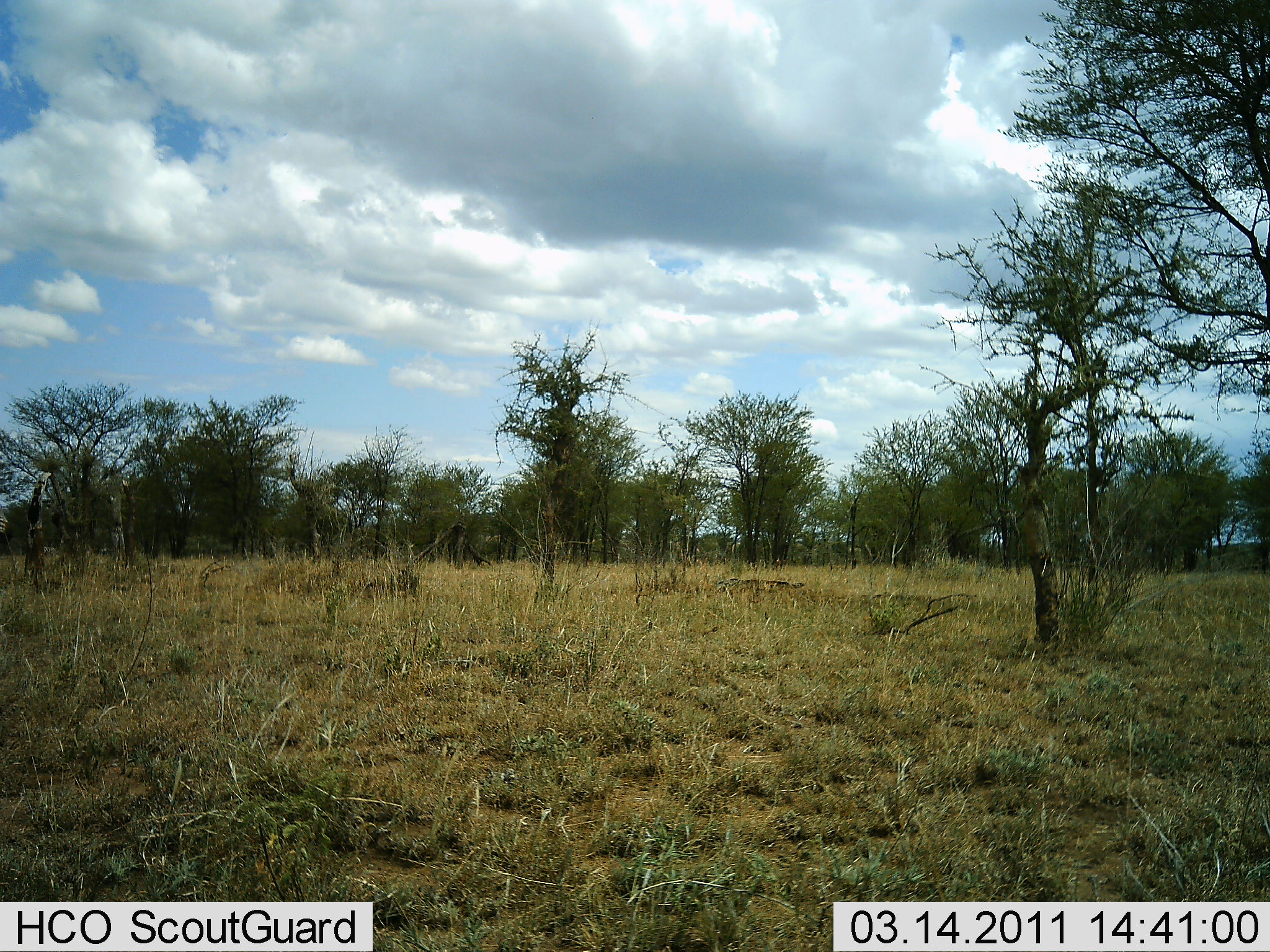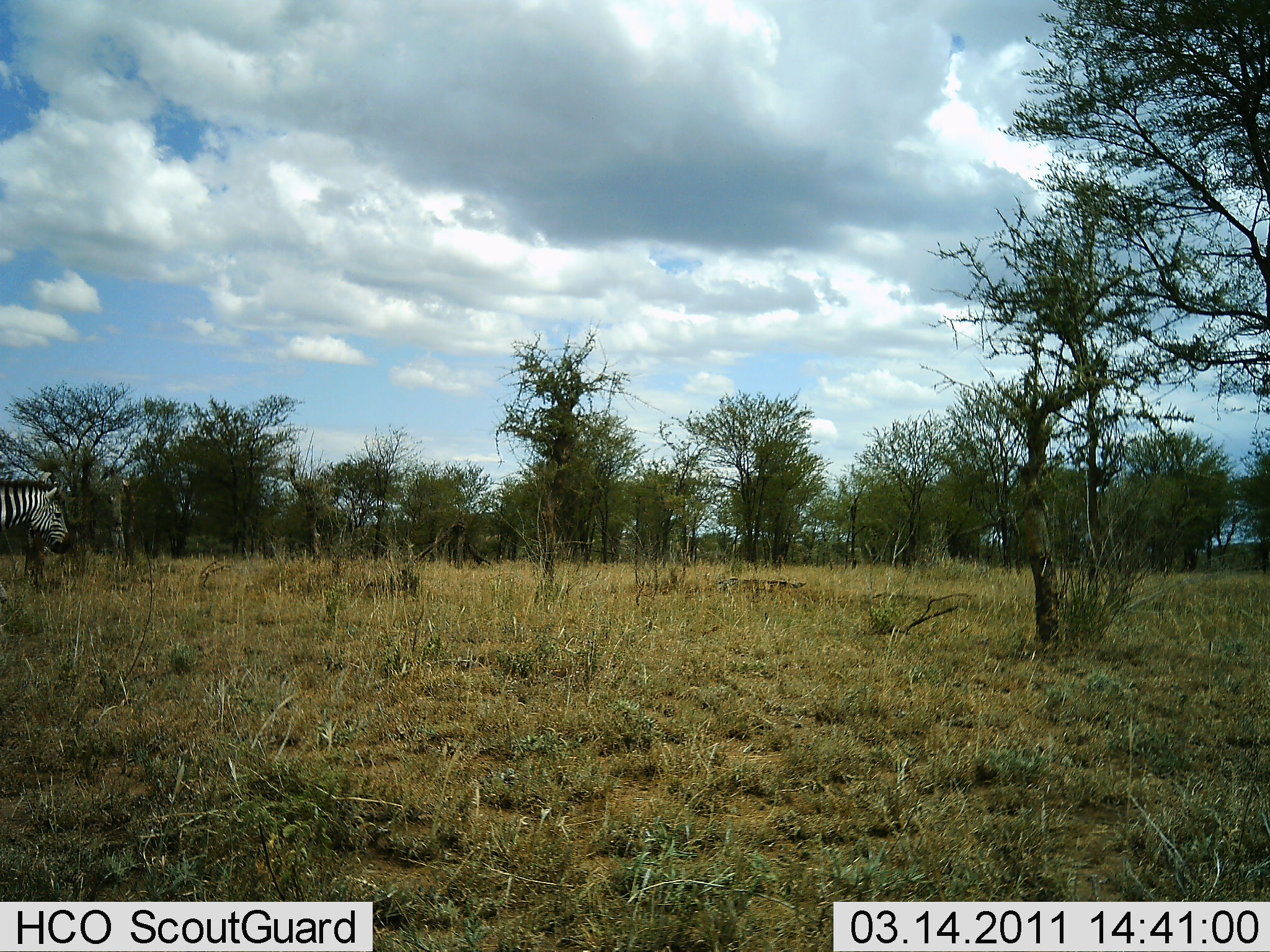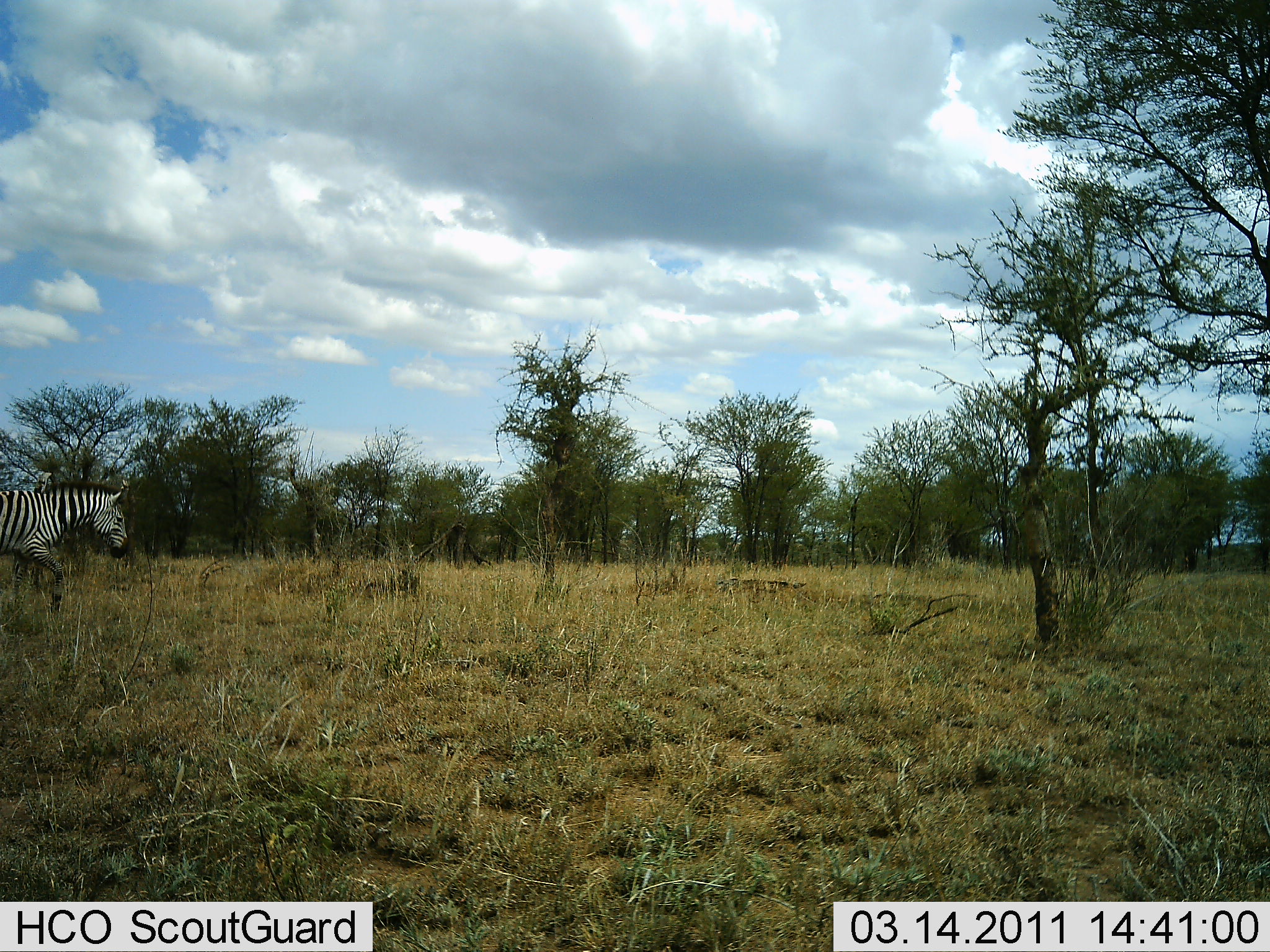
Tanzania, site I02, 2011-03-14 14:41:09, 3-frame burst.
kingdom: Animalia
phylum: Chordata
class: Mammalia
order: Perissodactyla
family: Equidae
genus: Equus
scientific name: Equus quagga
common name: plains zebra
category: zebra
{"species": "zebra (plains zebra) (Equus quagga)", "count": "1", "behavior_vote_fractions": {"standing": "9%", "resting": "0%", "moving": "100%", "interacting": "0%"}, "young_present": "0%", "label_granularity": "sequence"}